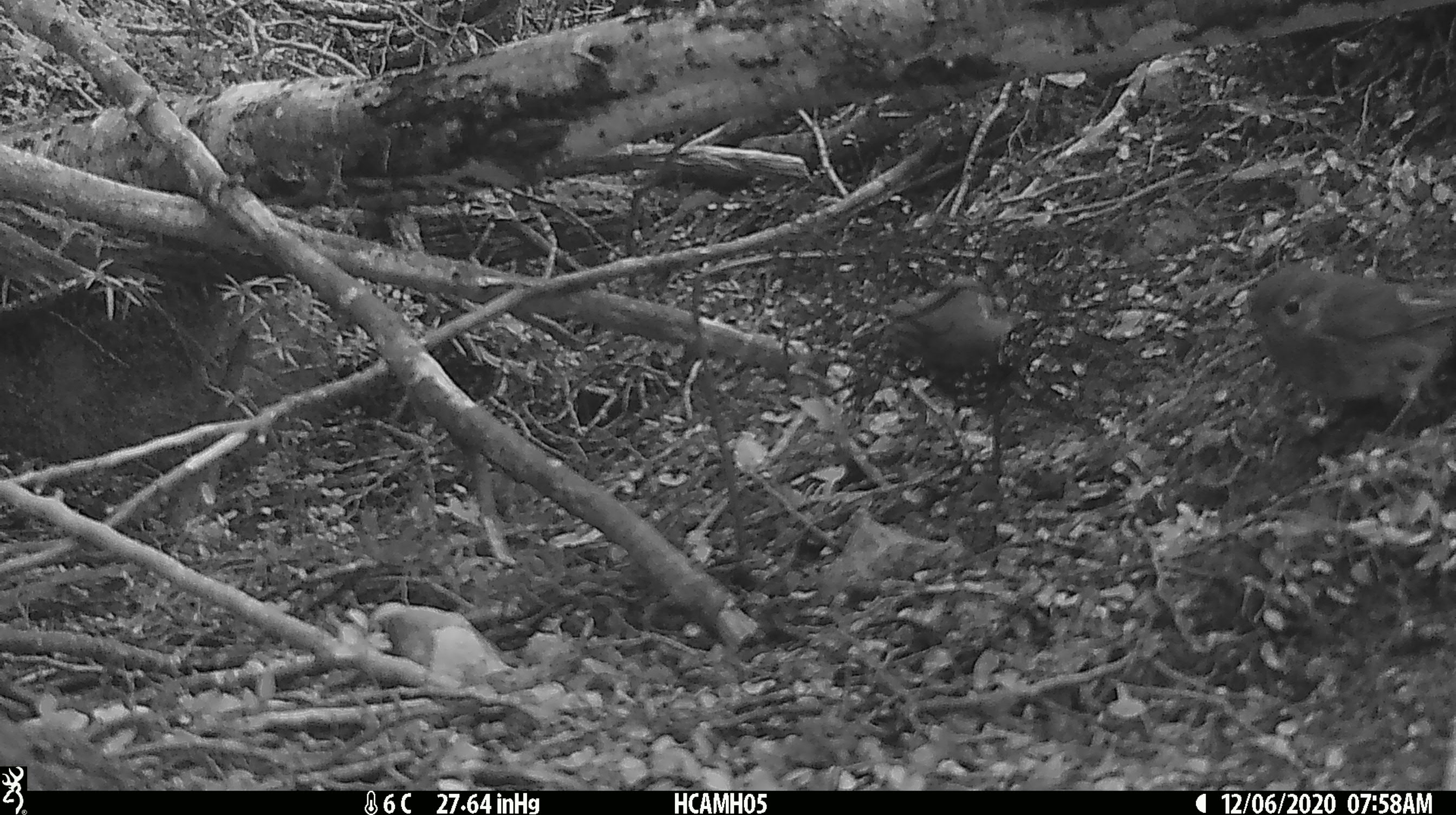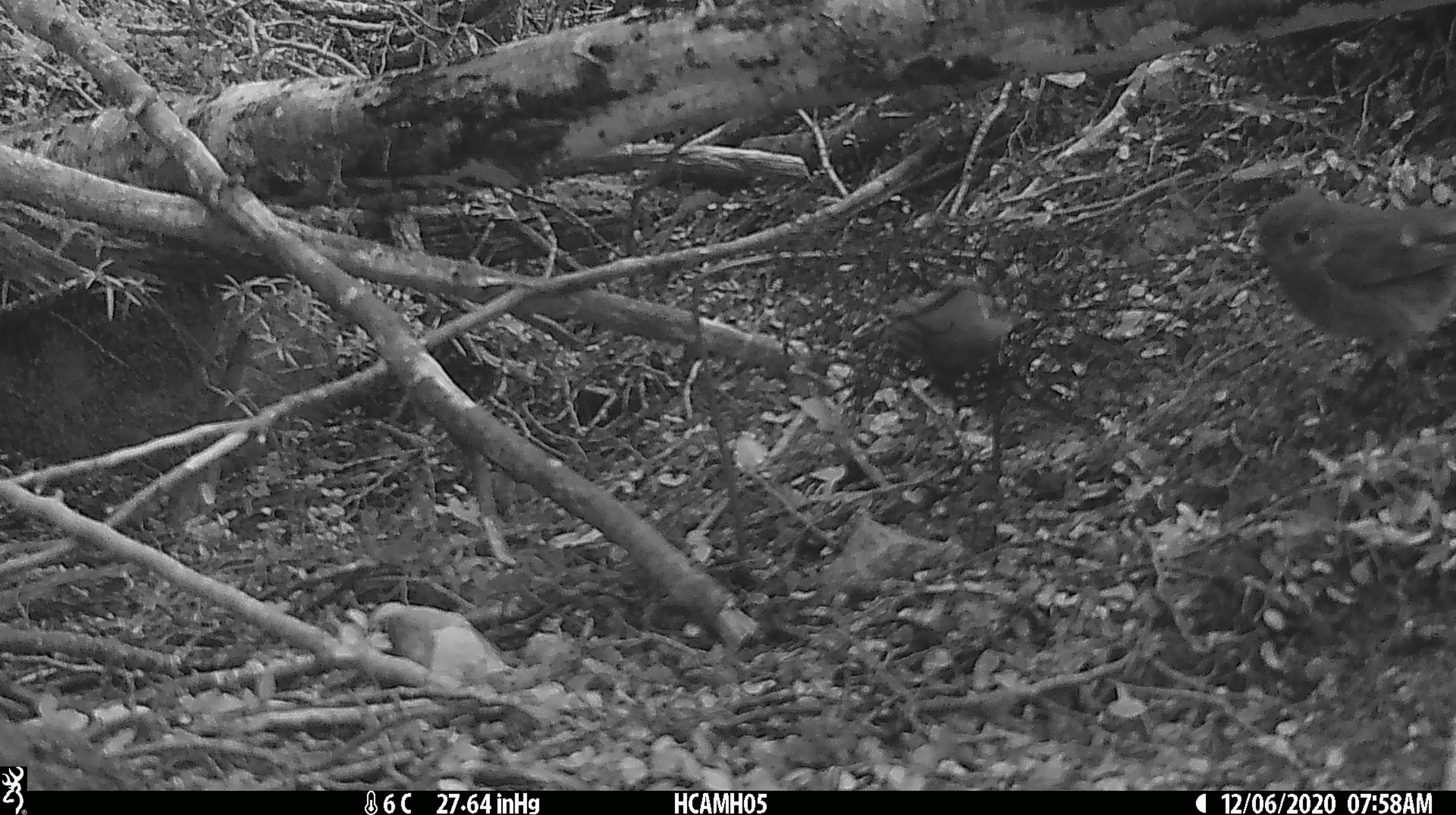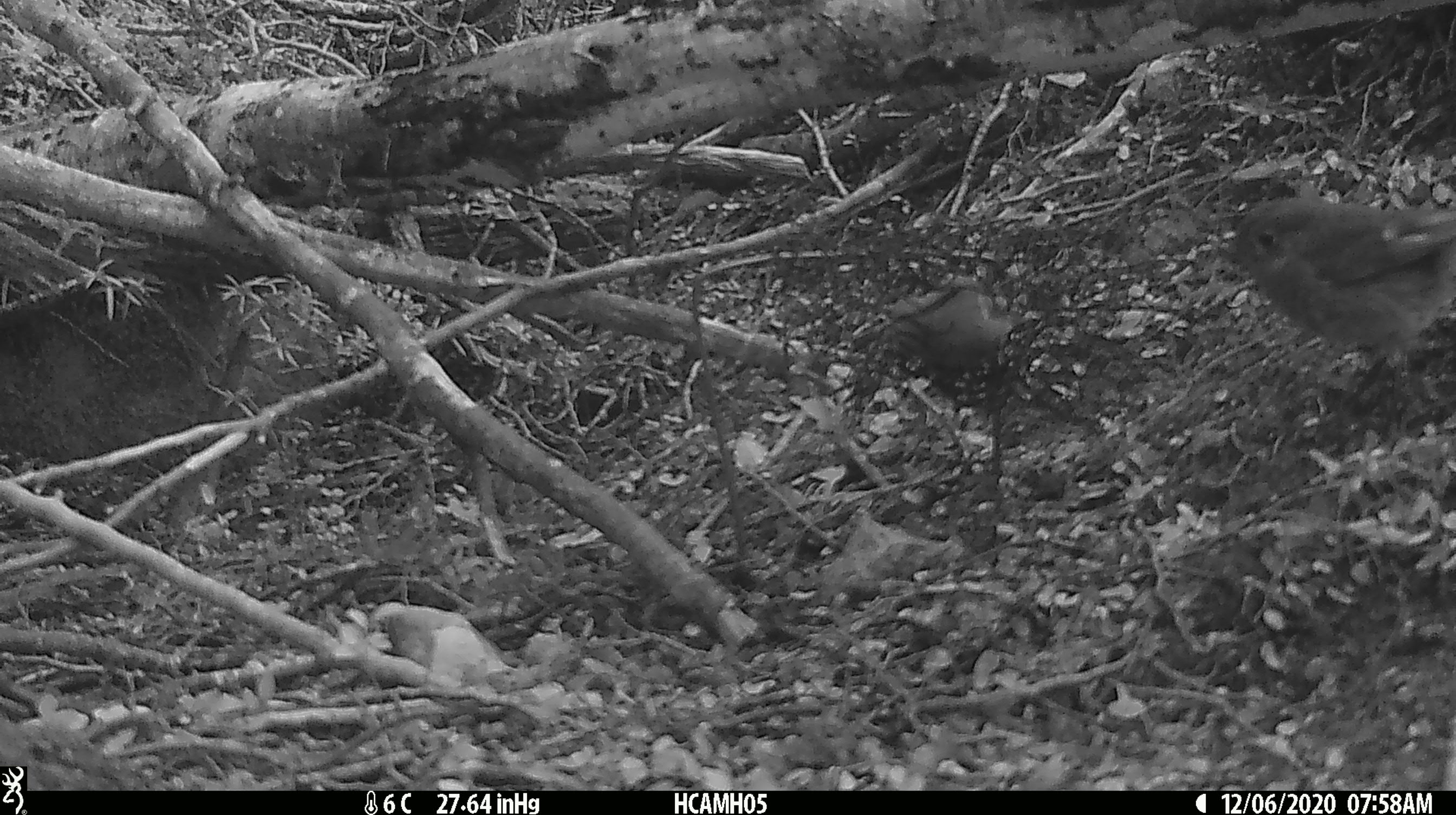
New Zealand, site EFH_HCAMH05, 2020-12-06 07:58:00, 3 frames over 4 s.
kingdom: Animalia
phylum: Chordata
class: Aves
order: Passeriformes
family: Petroicidae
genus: Petroica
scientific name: Petroica macrocephala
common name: tomtit